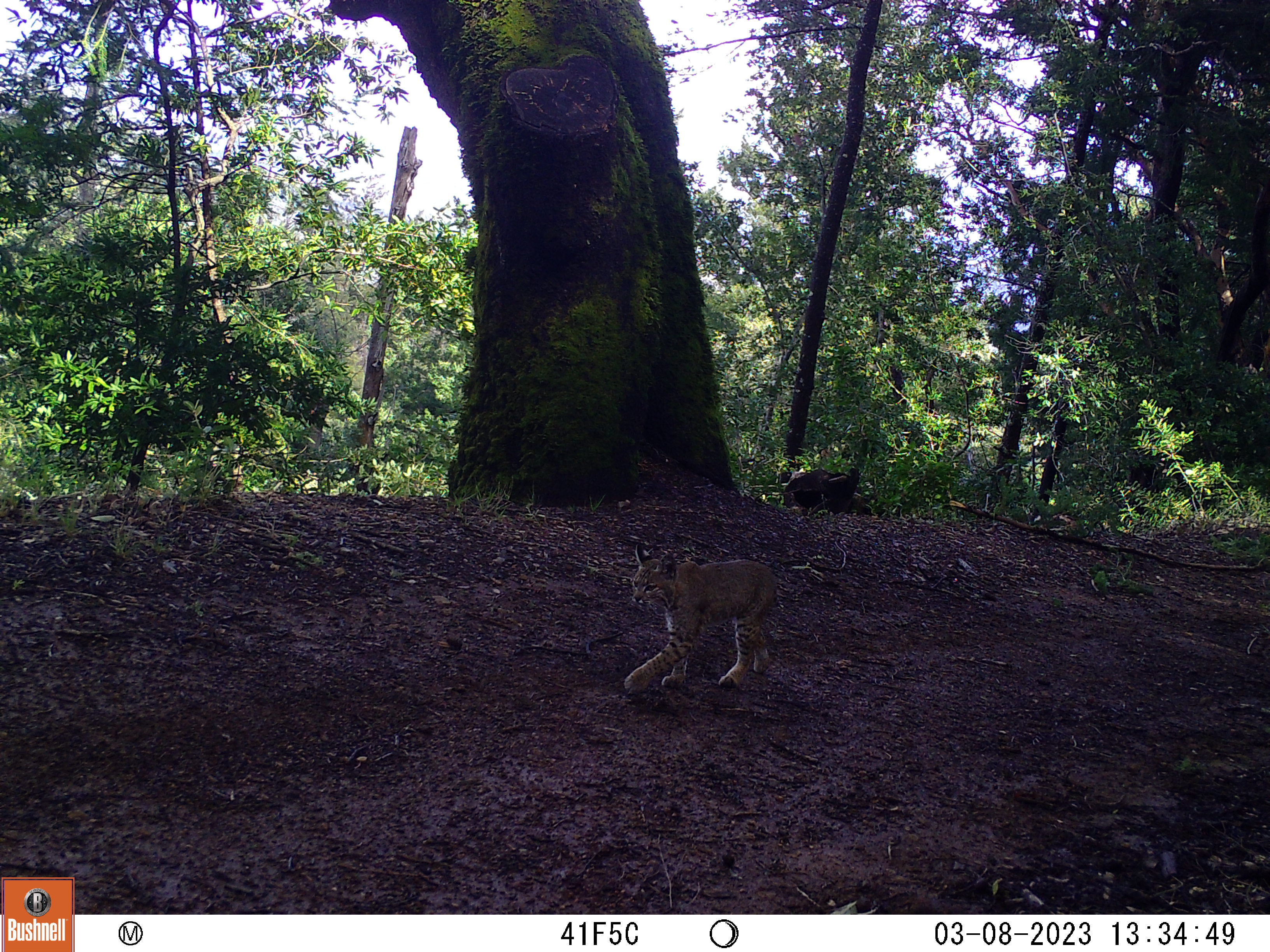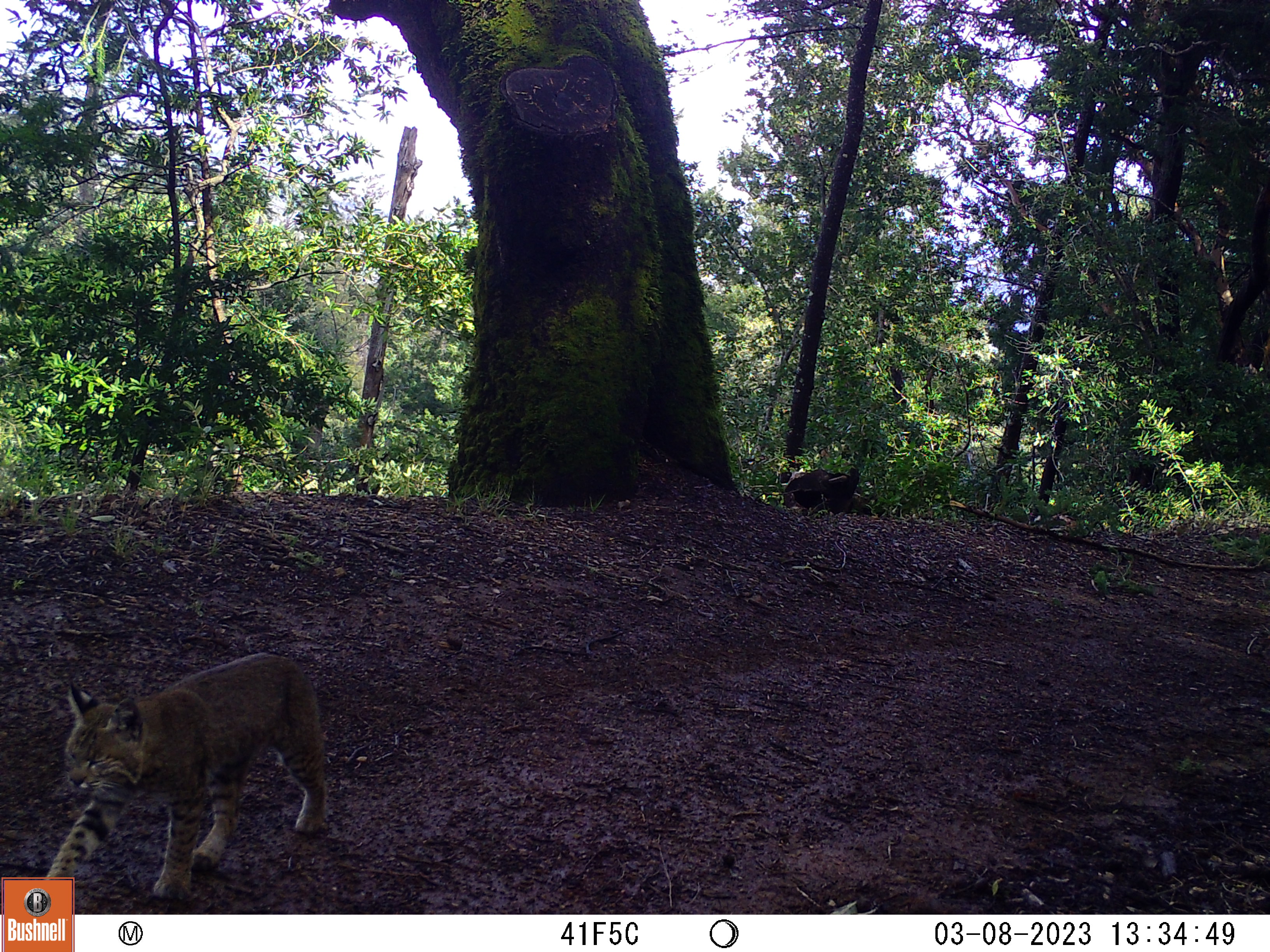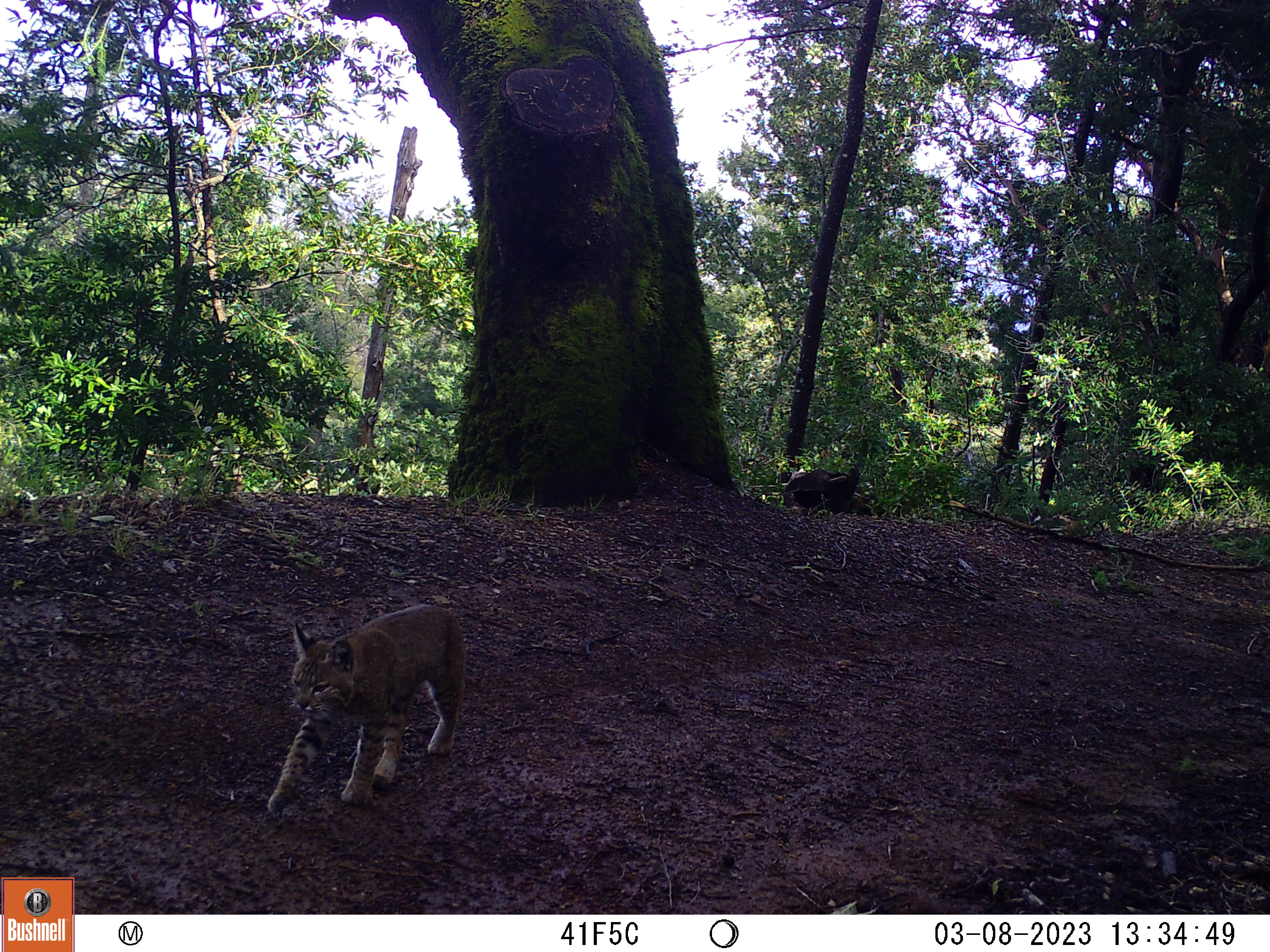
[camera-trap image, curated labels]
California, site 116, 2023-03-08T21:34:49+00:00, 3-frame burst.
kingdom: Animalia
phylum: Chordata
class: Mammalia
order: Carnivora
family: Felidae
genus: Lynx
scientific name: Lynx rufus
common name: bobcat